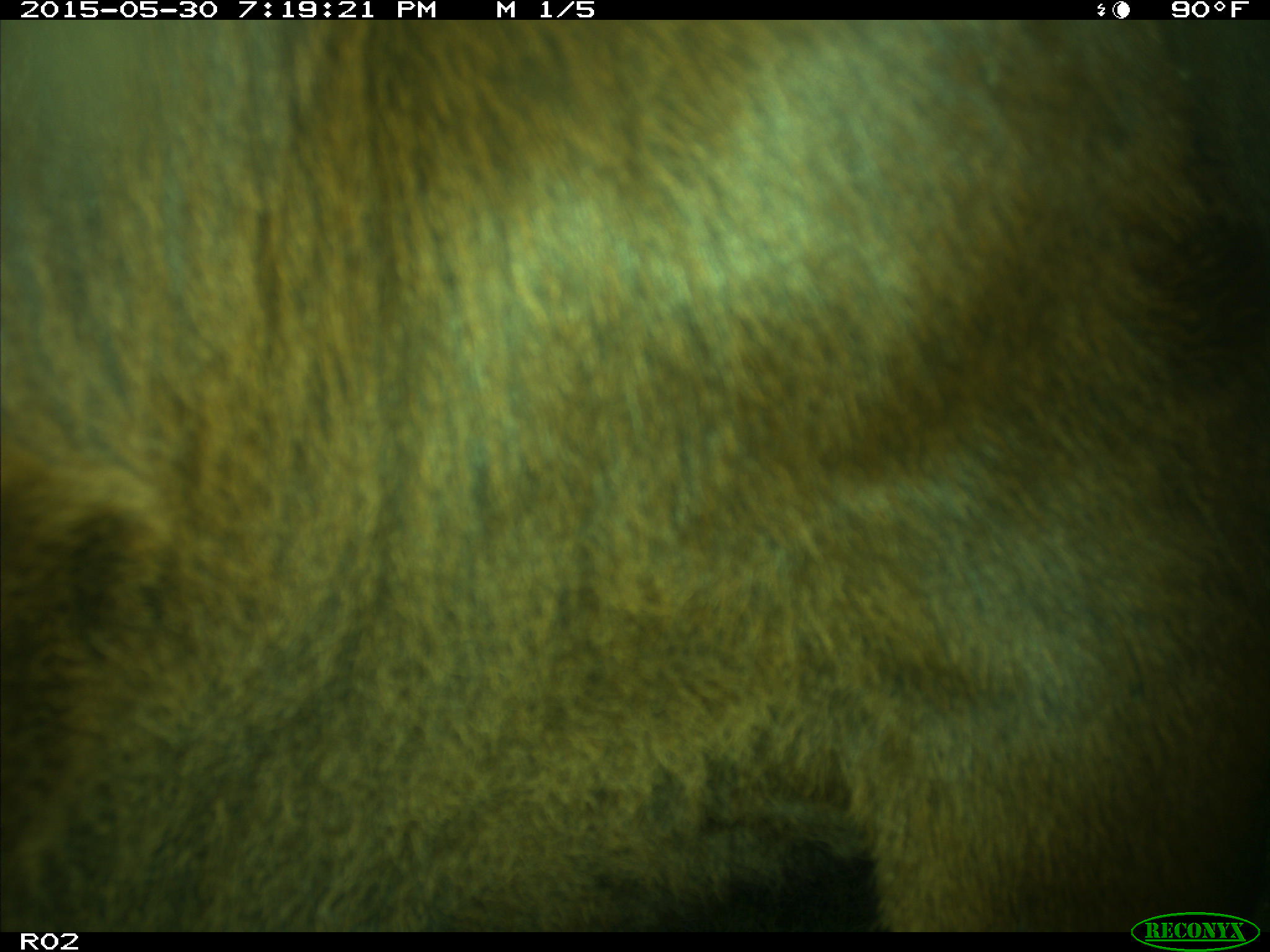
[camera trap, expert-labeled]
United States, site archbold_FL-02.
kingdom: Animalia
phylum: Chordata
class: Mammalia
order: Artiodactyla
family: Bovidae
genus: Bos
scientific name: Bos taurus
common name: domestic cow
Bos taurus (domestic cow).